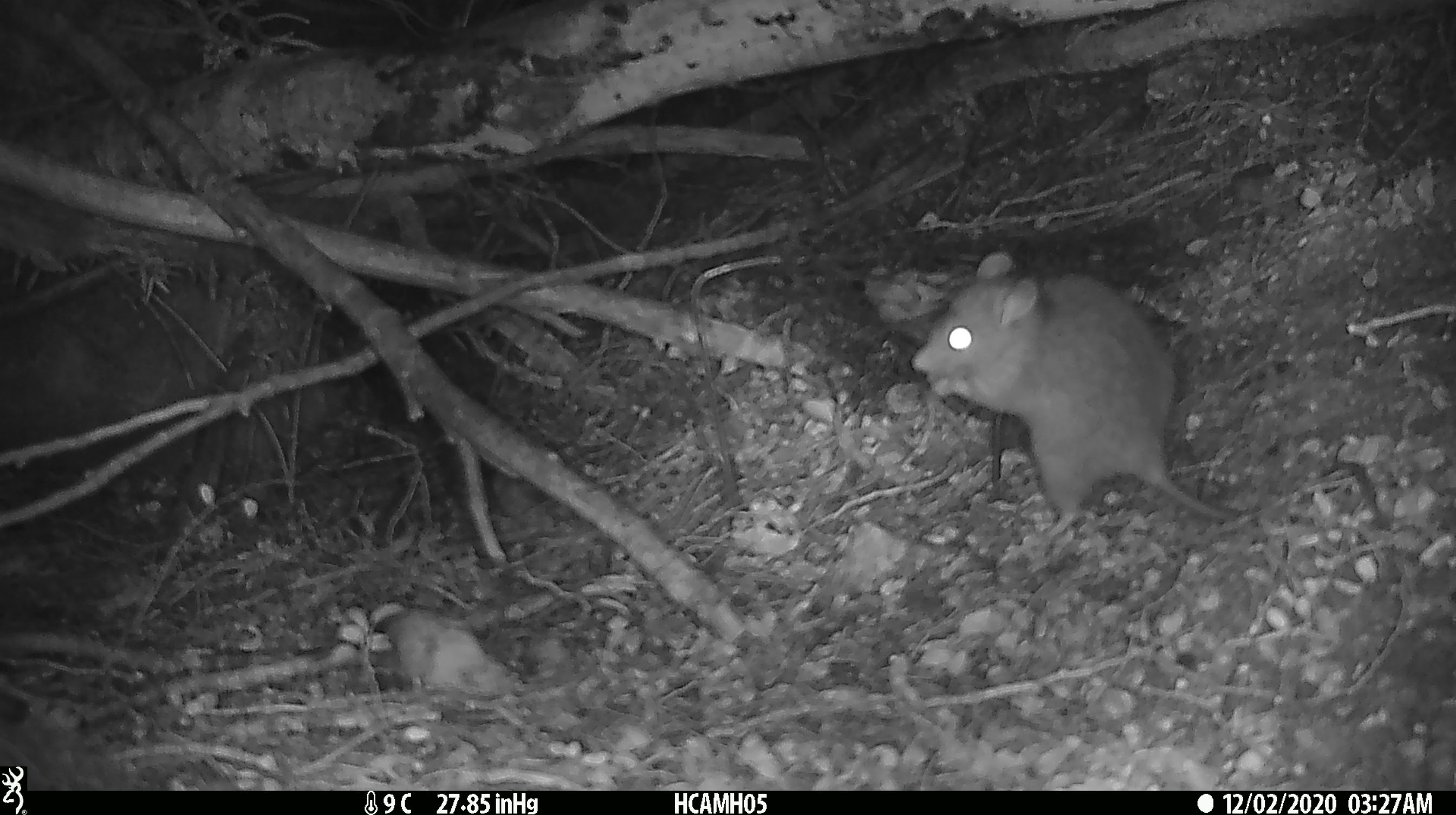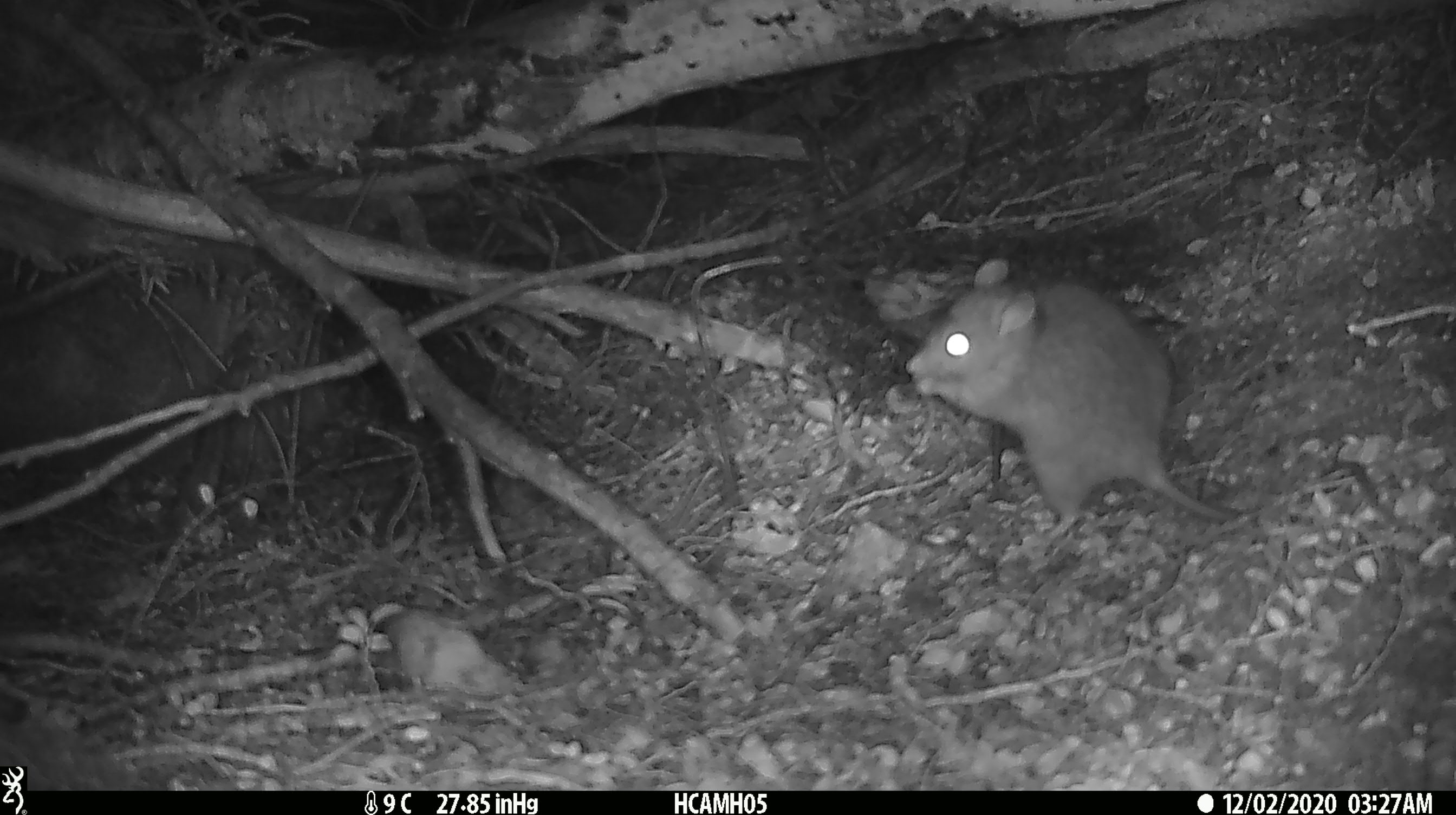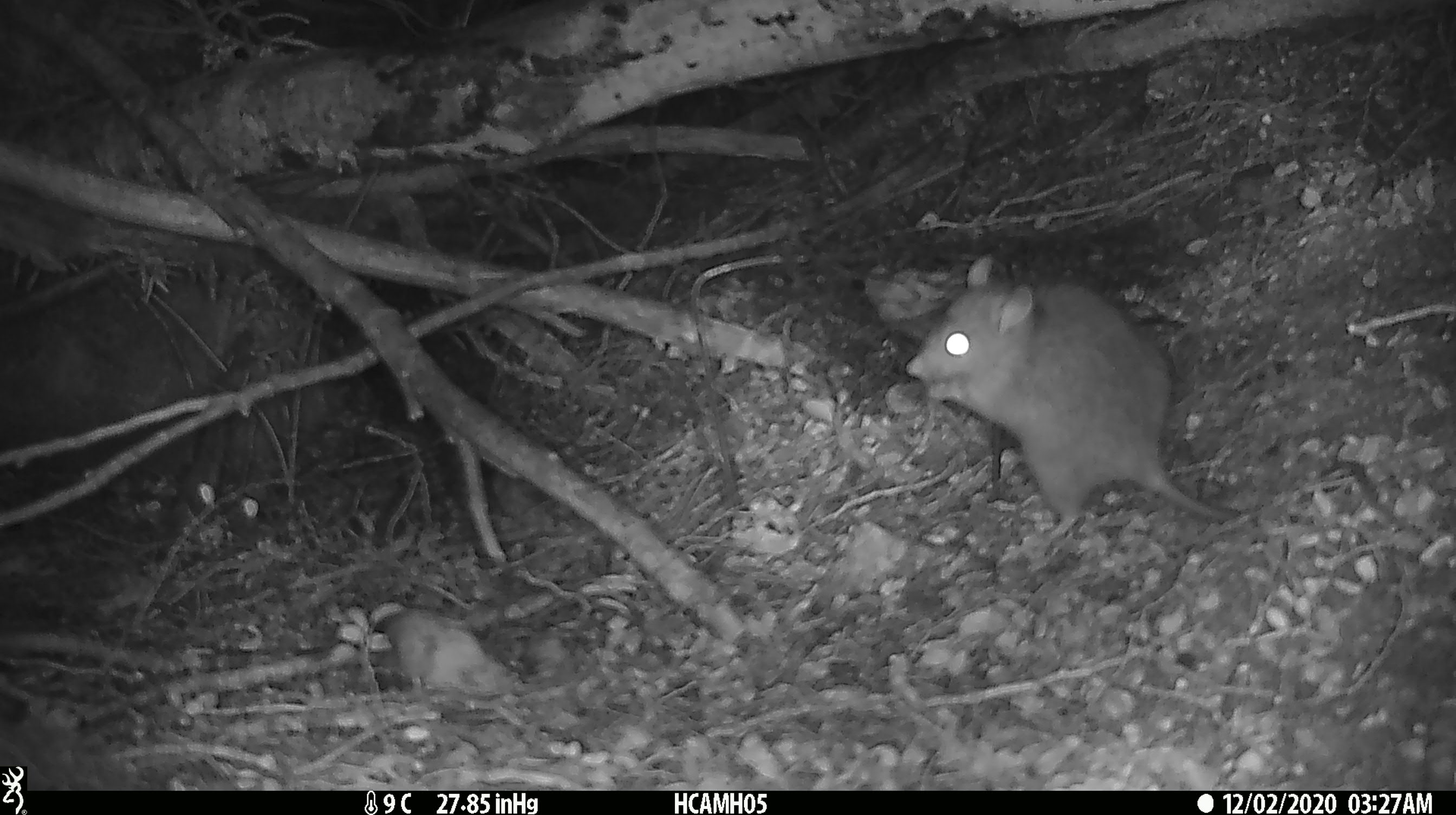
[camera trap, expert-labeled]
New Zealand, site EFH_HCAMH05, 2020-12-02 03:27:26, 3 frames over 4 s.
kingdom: Animalia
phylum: Chordata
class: Mammalia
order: Rodentia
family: Muridae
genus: Rattus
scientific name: Rattus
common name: rat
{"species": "rat (Rattus)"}